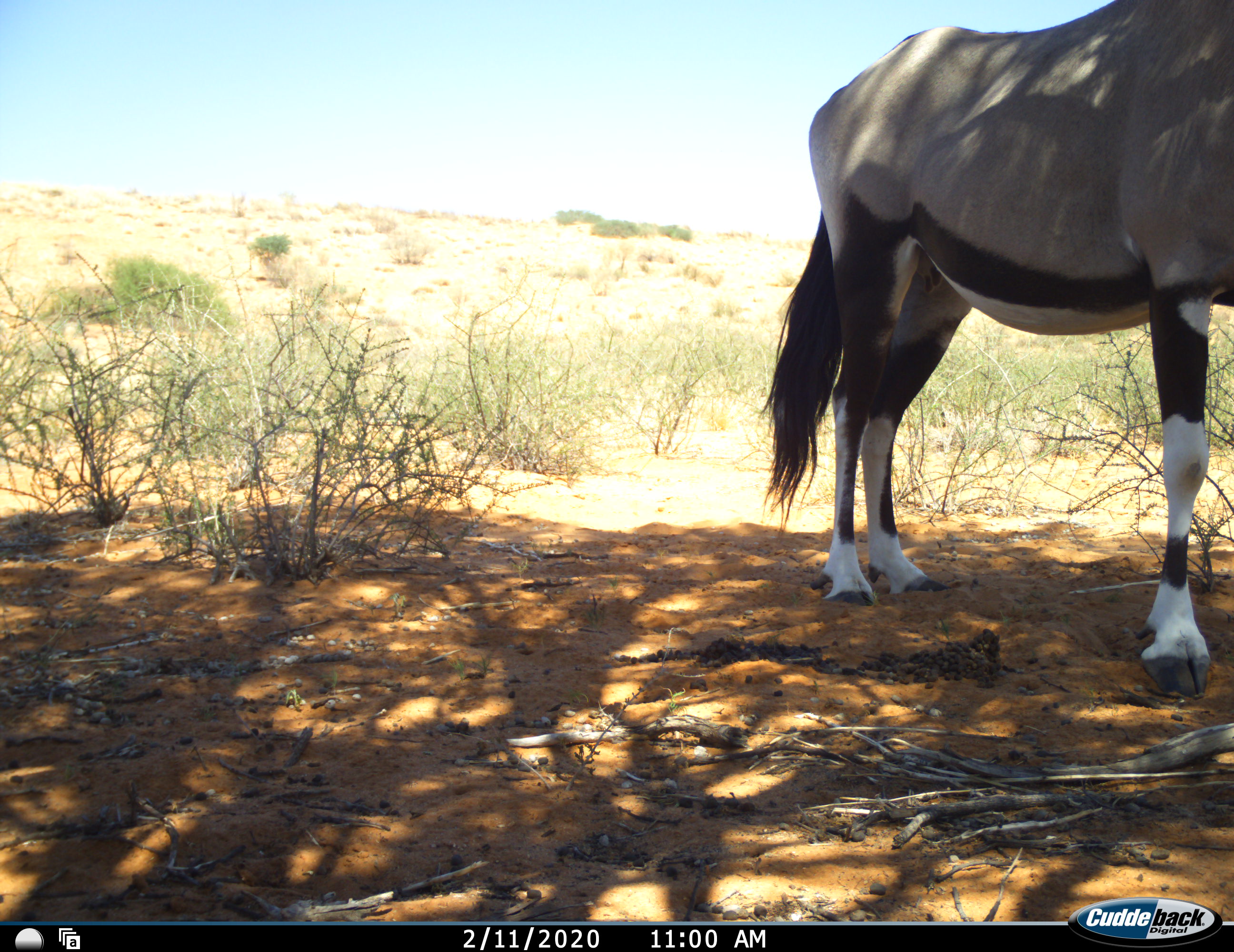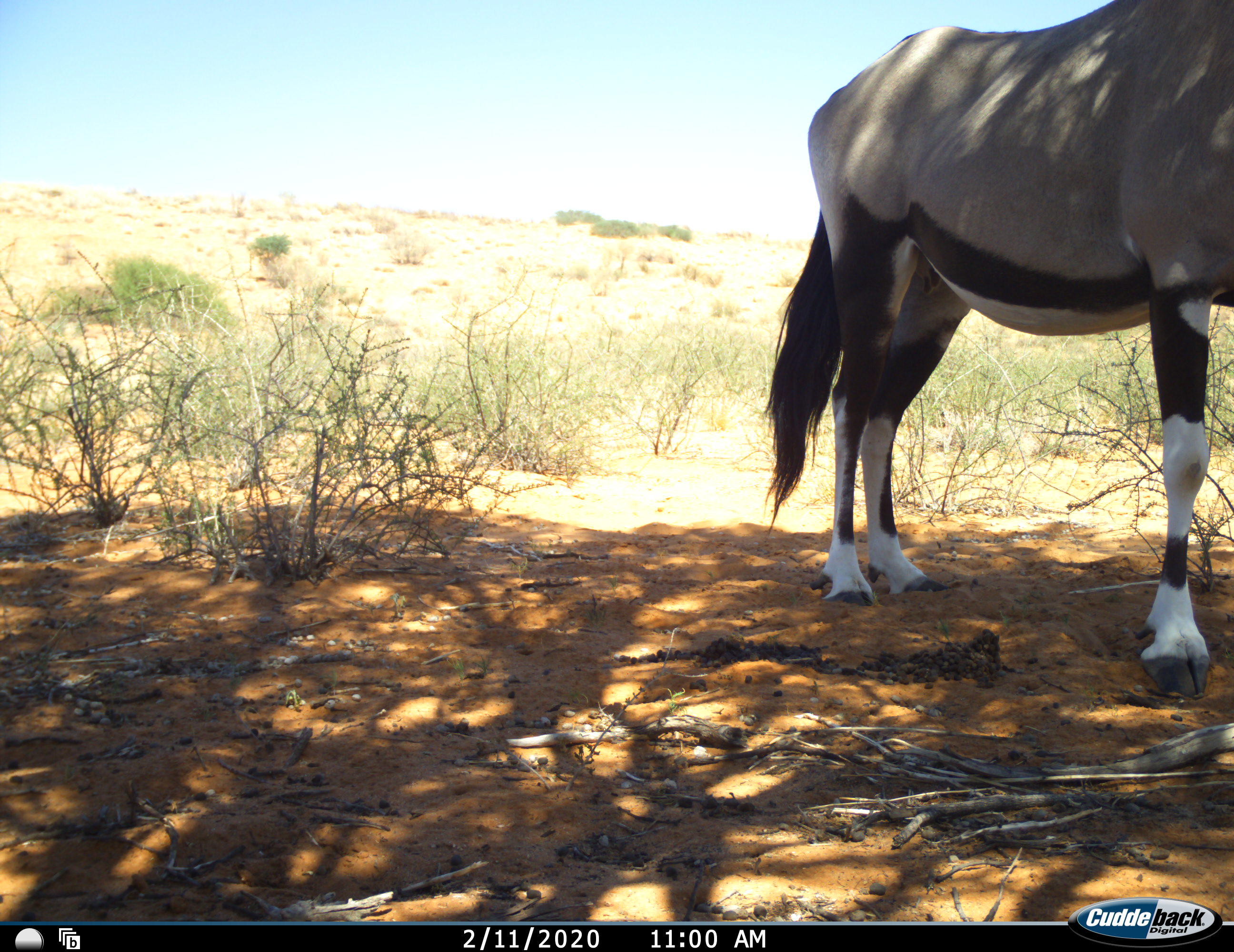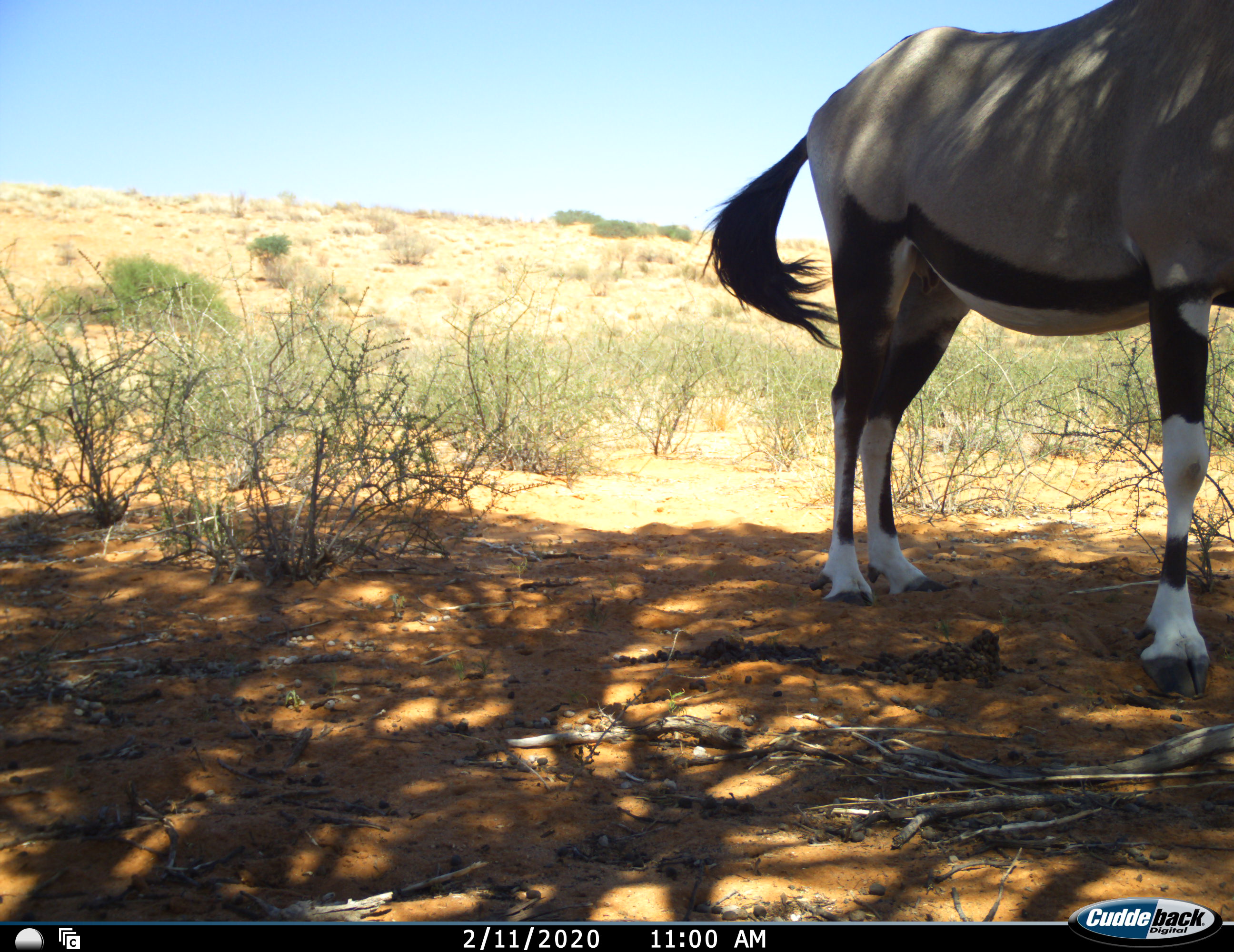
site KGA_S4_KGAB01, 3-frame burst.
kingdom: Animalia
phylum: Chordata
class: Mammalia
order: Artiodactyla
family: Bovidae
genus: Oryx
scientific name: Oryx gazella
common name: gemsbok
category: oryx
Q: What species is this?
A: Oryx (gemsbok) (Oryx gazella).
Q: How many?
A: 1.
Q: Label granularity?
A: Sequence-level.